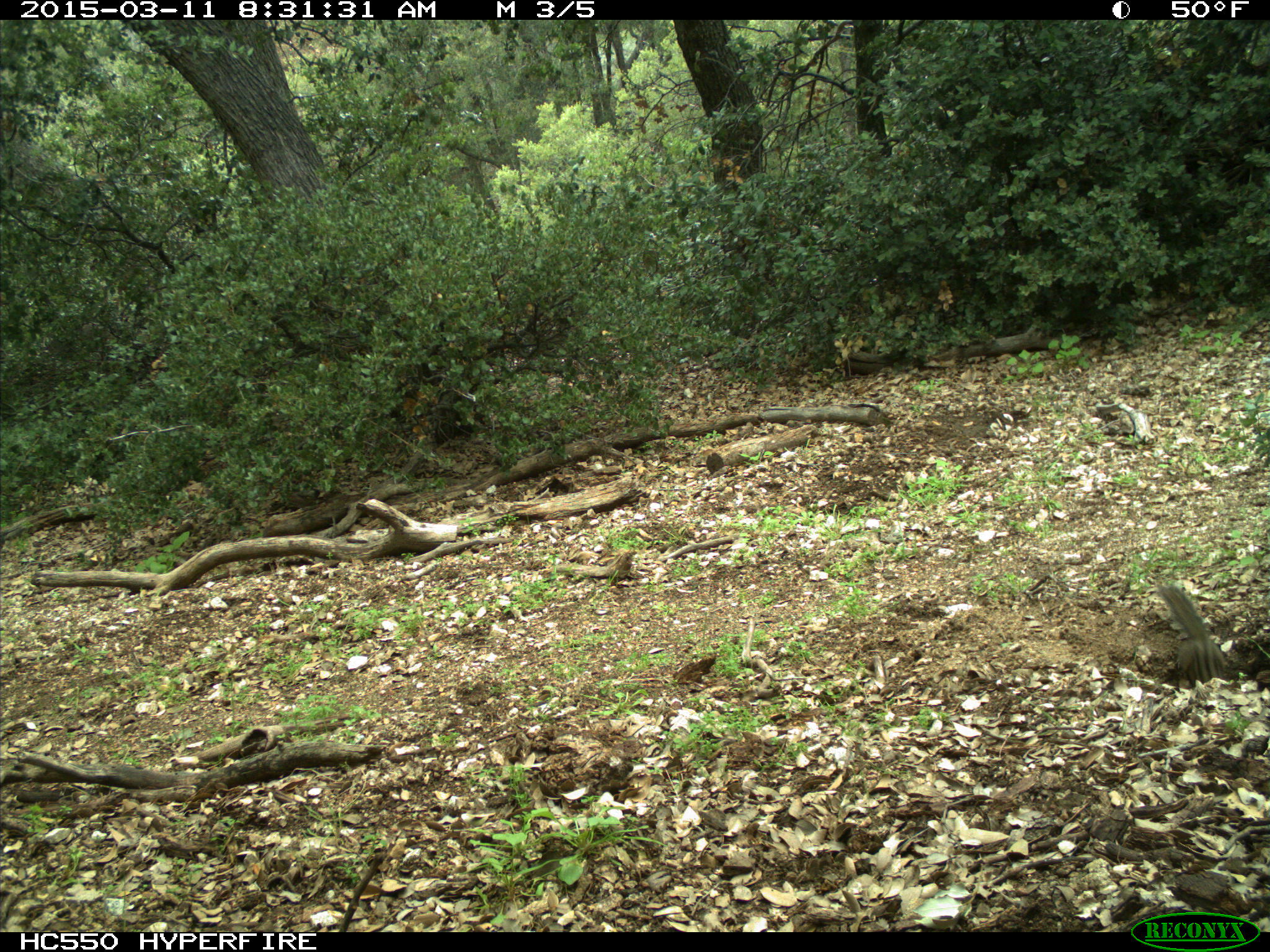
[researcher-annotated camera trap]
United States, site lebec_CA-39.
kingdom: Animalia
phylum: Chordata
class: Mammalia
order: Rodentia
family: Sciuridae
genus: Tamias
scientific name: Tamias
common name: chipmunk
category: unidentified chipmunk